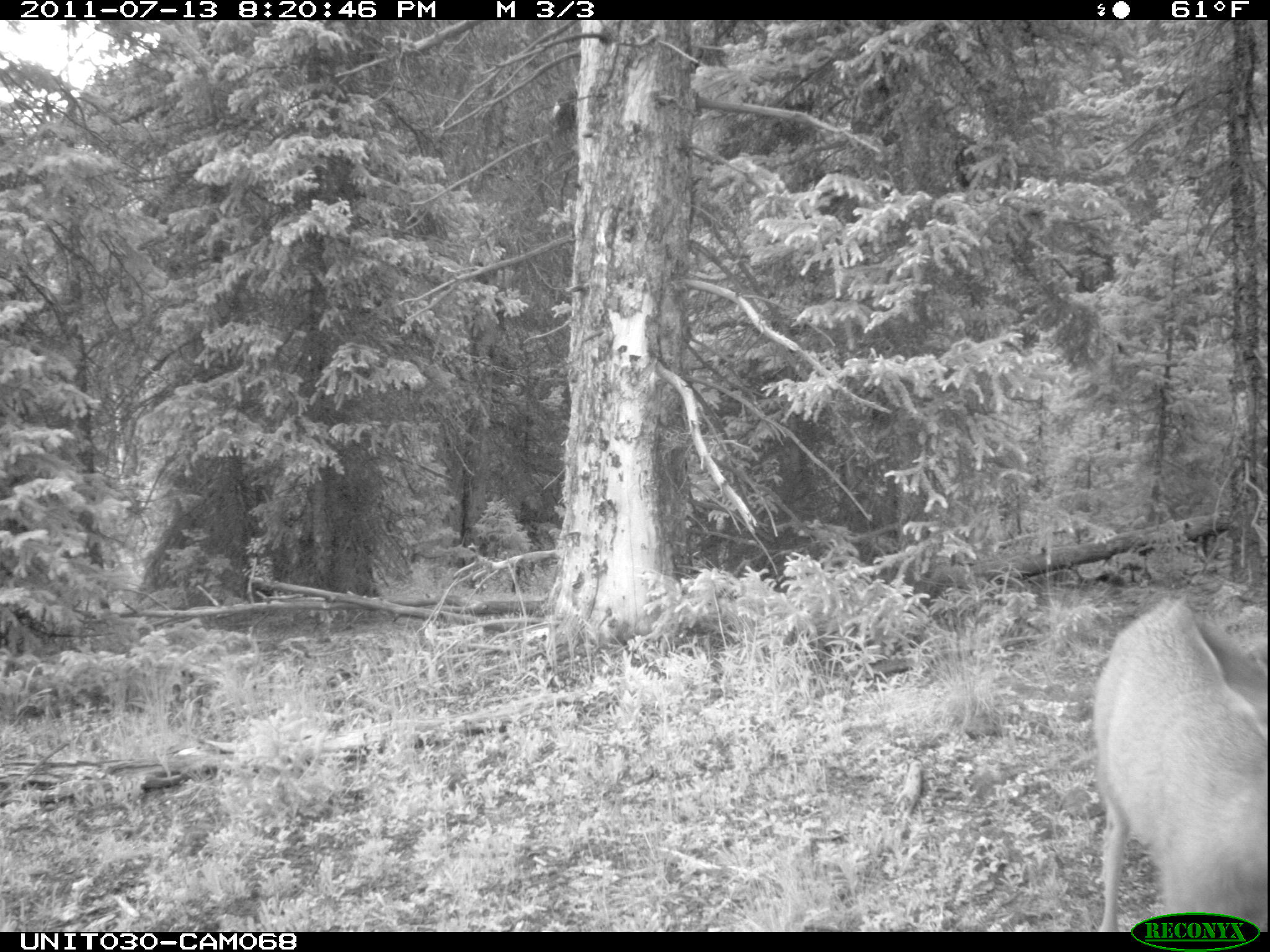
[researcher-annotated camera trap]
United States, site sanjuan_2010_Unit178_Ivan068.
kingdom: Animalia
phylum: Chordata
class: Mammalia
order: Artiodactyla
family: Cervidae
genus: Odocoileus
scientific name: Odocoileus hemionus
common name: mule deer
Odocoileus hemionus (mule deer).